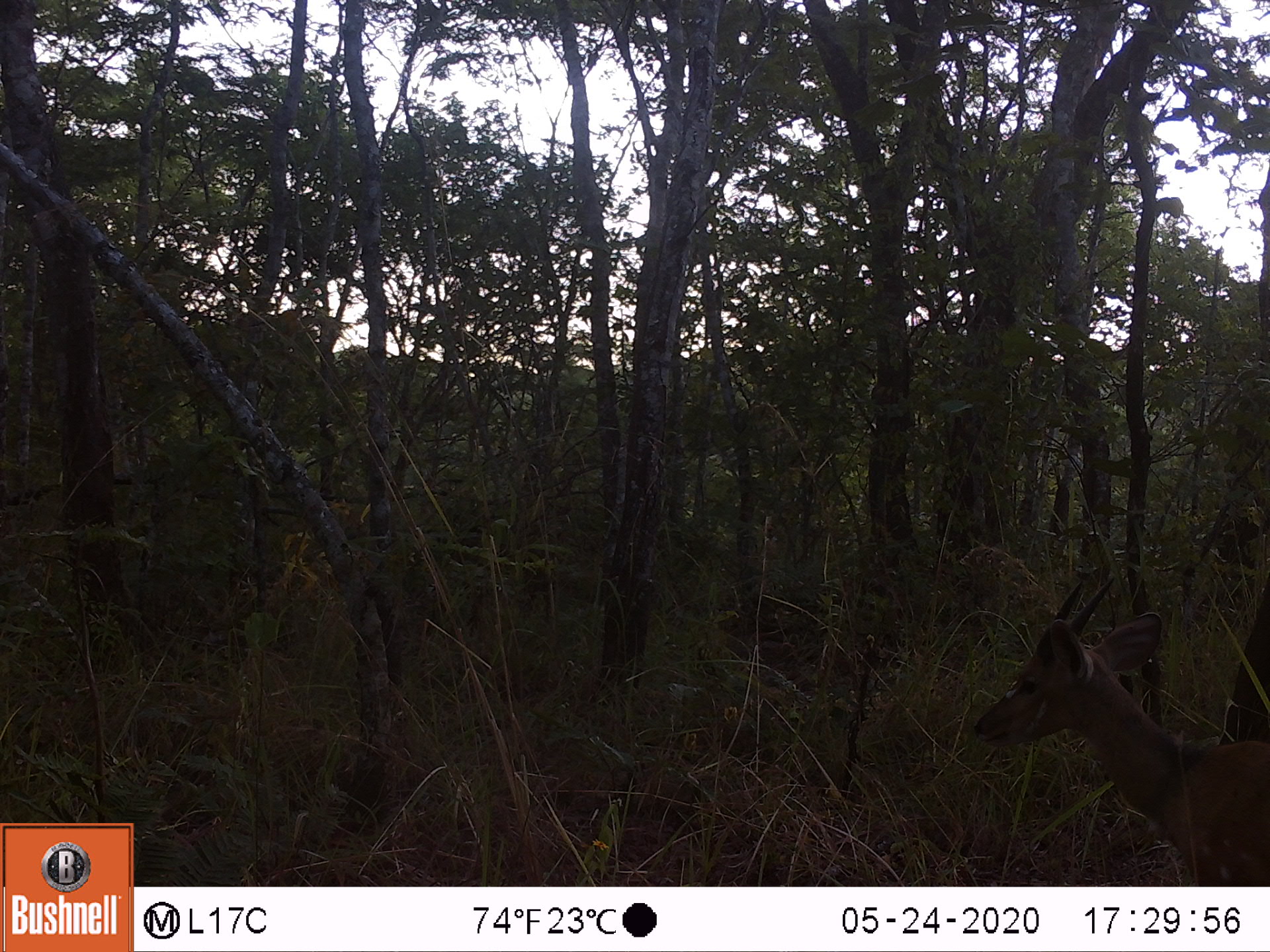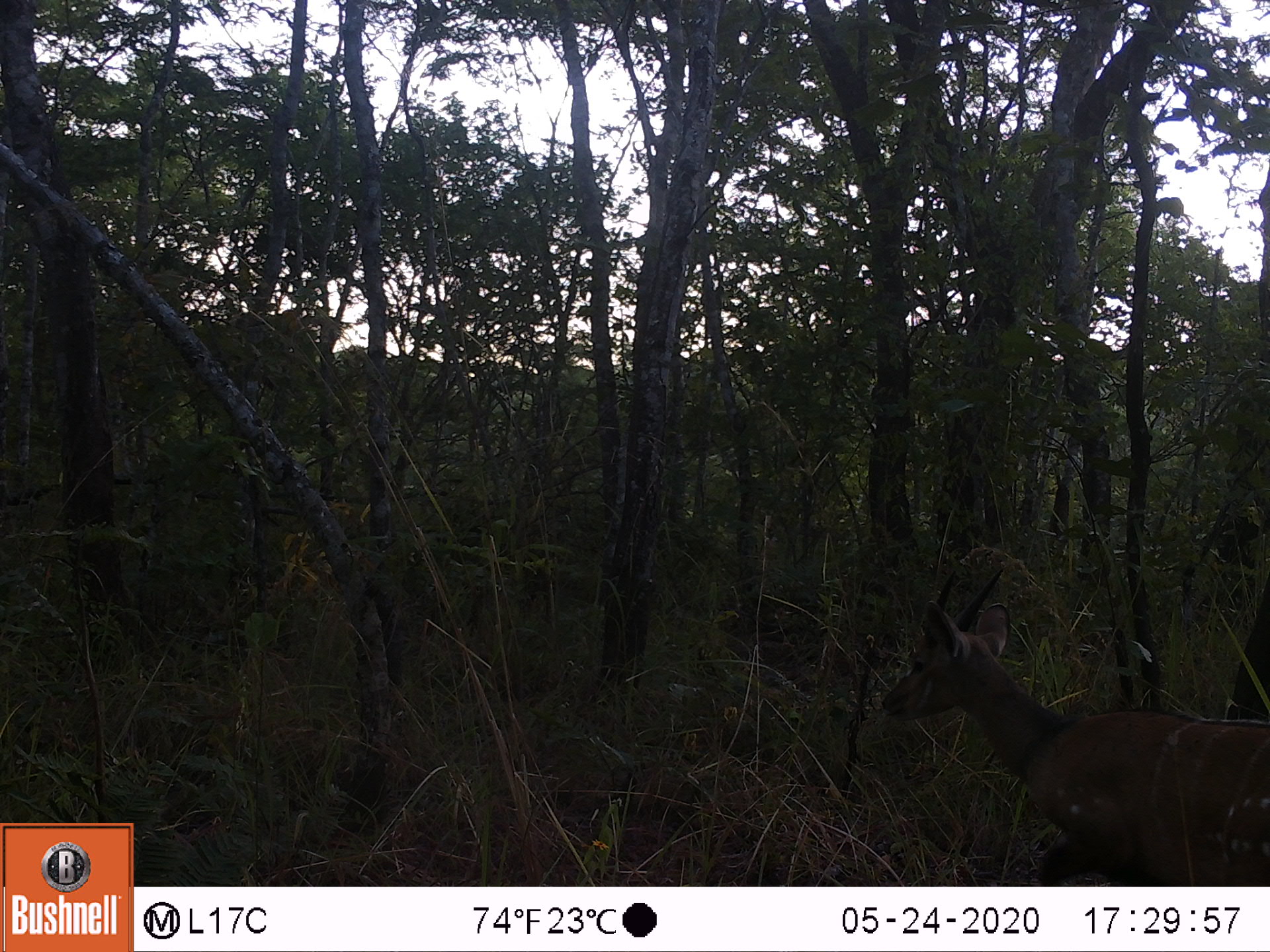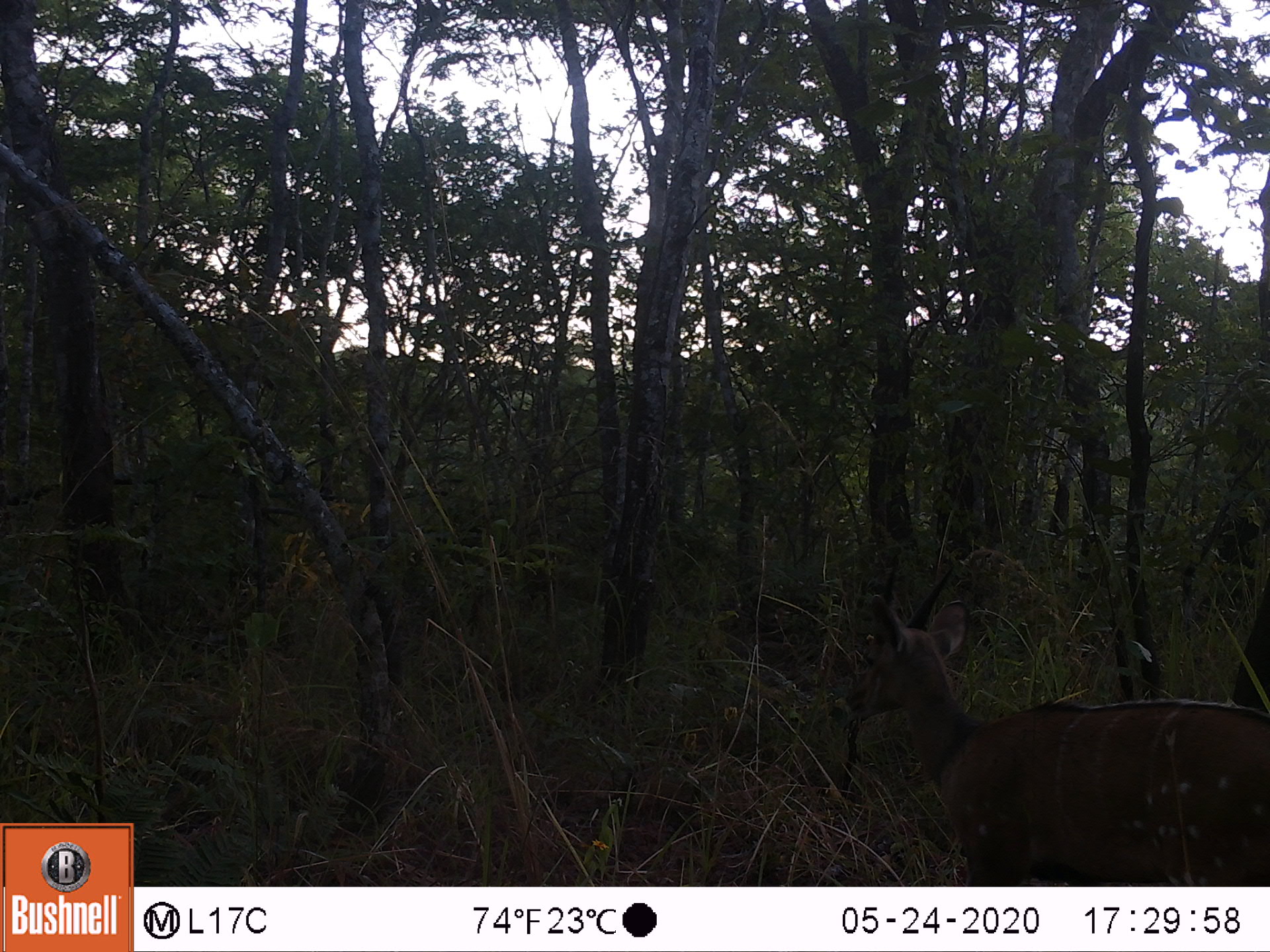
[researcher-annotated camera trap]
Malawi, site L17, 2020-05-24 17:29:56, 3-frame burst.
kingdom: Animalia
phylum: Chordata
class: Mammalia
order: Artiodactyla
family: Bovidae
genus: Tragelaphus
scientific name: Tragelaphus sylvaticus sylvaticus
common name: cape bushbuck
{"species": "cape bushbuck (Tragelaphus sylvaticus sylvaticus)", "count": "1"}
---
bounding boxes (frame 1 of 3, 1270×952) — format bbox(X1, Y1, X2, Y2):
cape bushbuck: bbox(973, 577, 1270, 880)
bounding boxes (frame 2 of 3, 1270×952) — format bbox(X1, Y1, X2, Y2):
cape bushbuck: bbox(865, 564, 1266, 880)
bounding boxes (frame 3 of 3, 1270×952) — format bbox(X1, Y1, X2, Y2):
cape bushbuck: bbox(845, 550, 1270, 880)